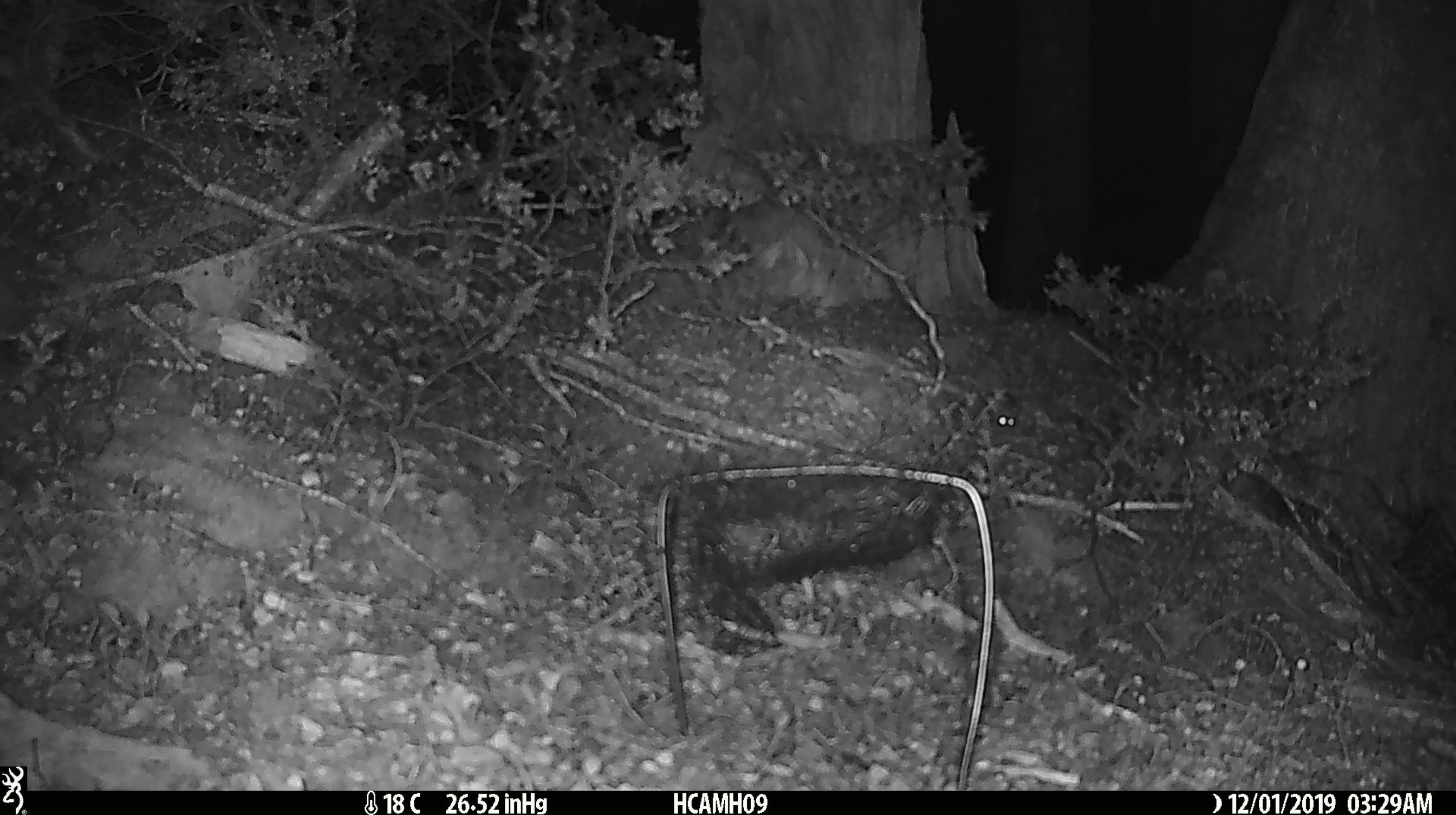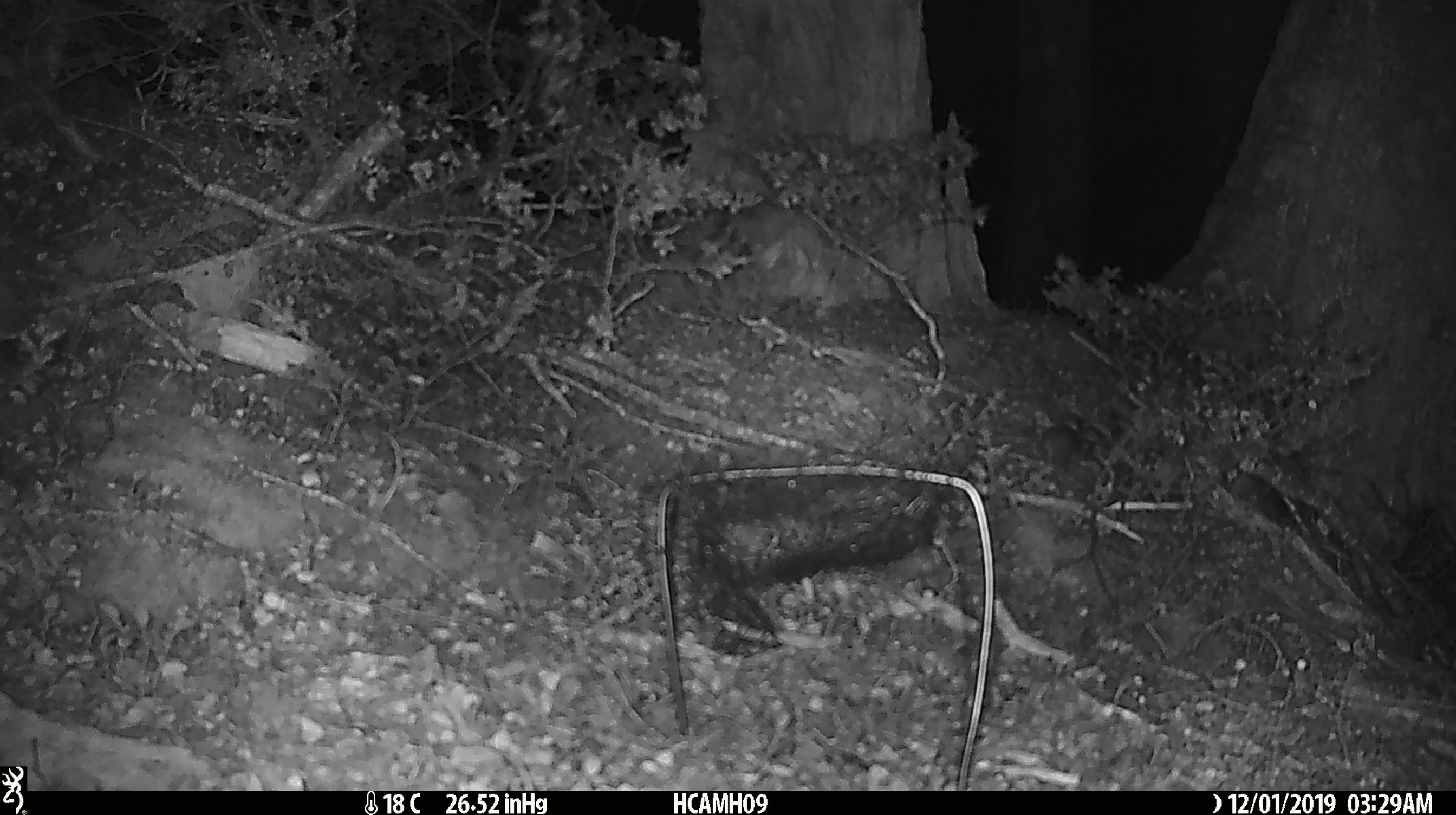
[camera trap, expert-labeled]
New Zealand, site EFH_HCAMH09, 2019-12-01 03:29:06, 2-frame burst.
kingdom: Animalia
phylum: Chordata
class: Mammalia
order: Rodentia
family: Muridae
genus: Mus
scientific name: Mus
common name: mouse